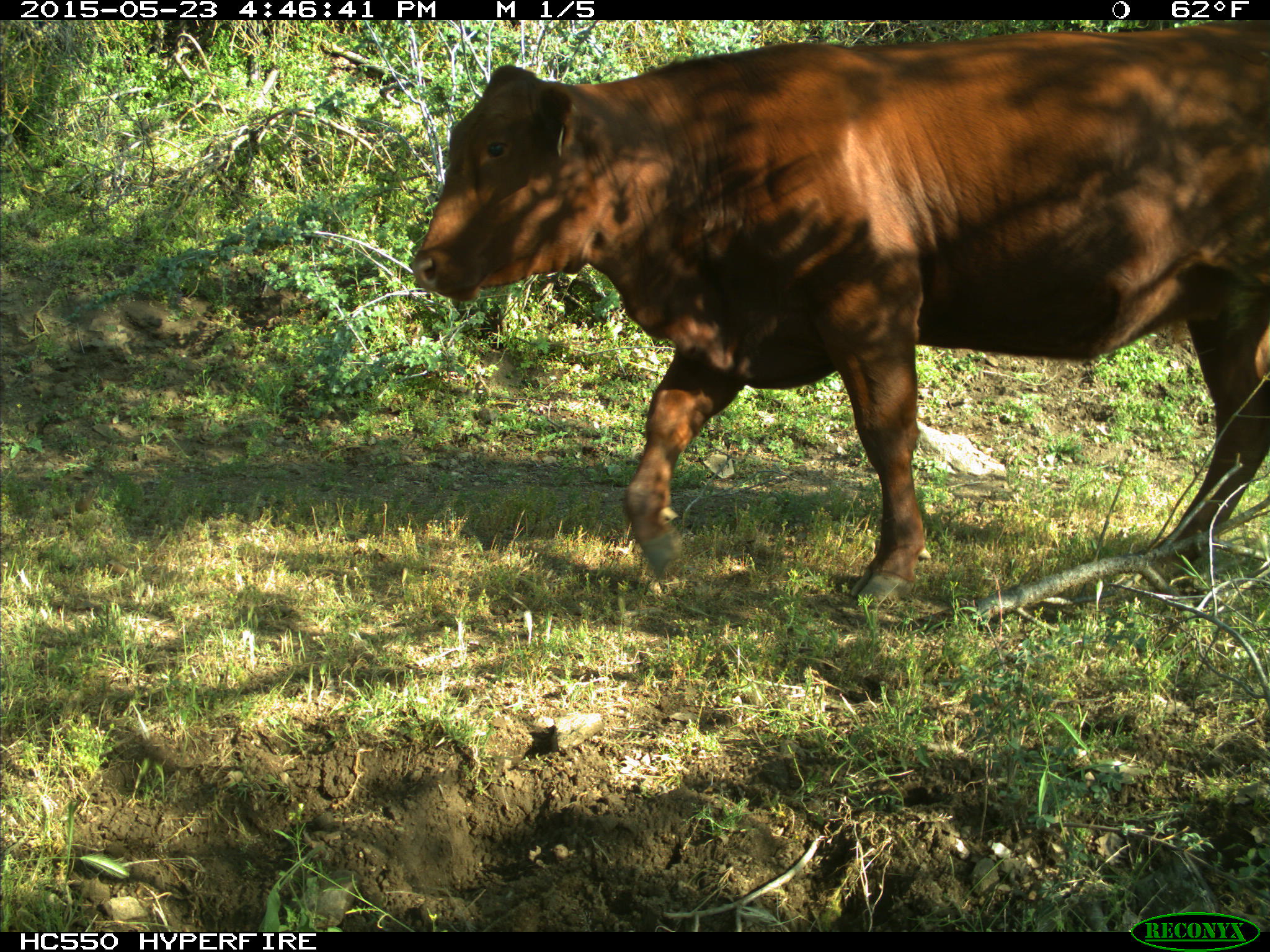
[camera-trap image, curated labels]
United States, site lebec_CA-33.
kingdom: Animalia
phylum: Chordata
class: Mammalia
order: Artiodactyla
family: Bovidae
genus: Bos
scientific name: Bos taurus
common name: domestic cow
Bos taurus (domestic cow).